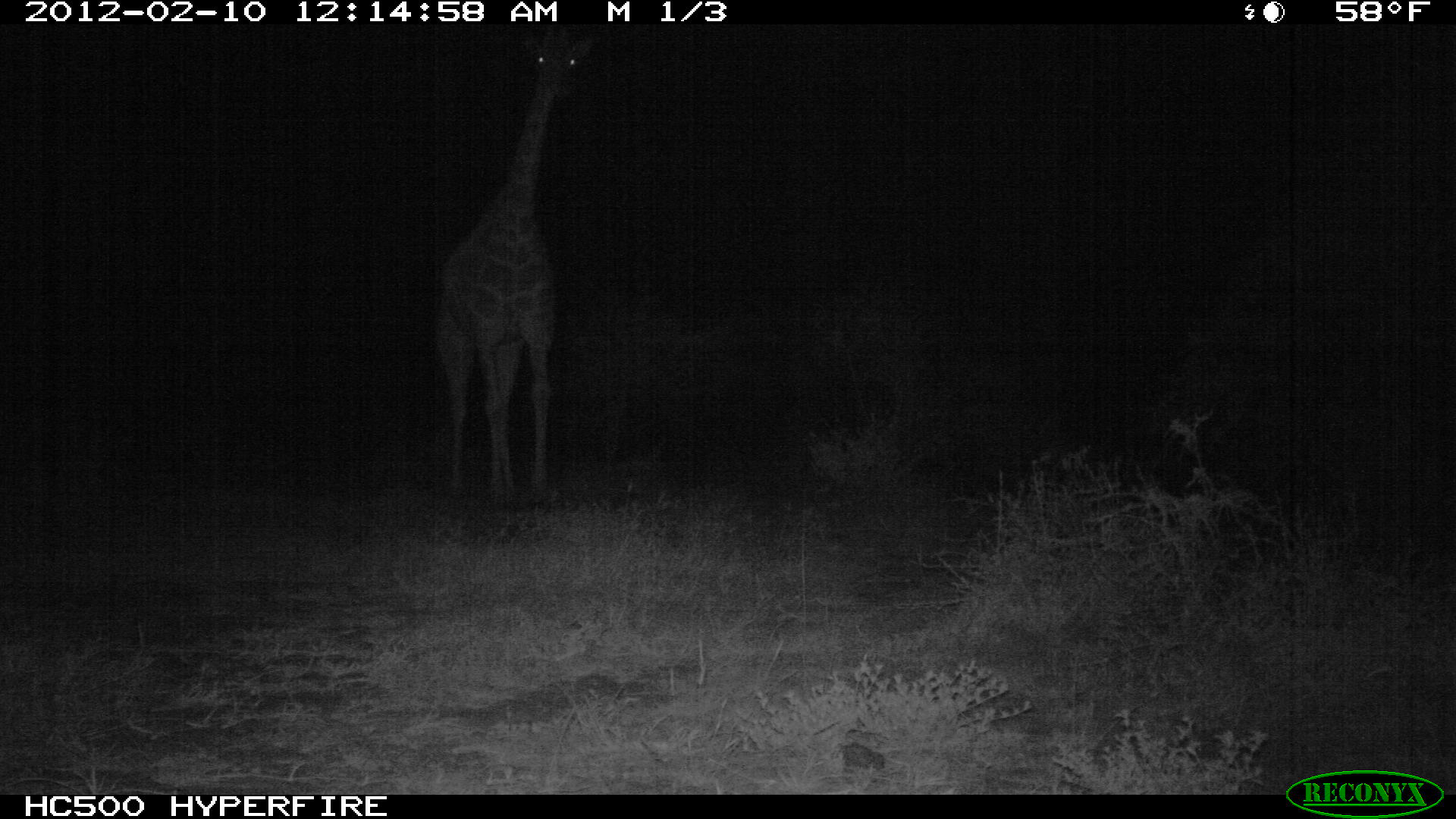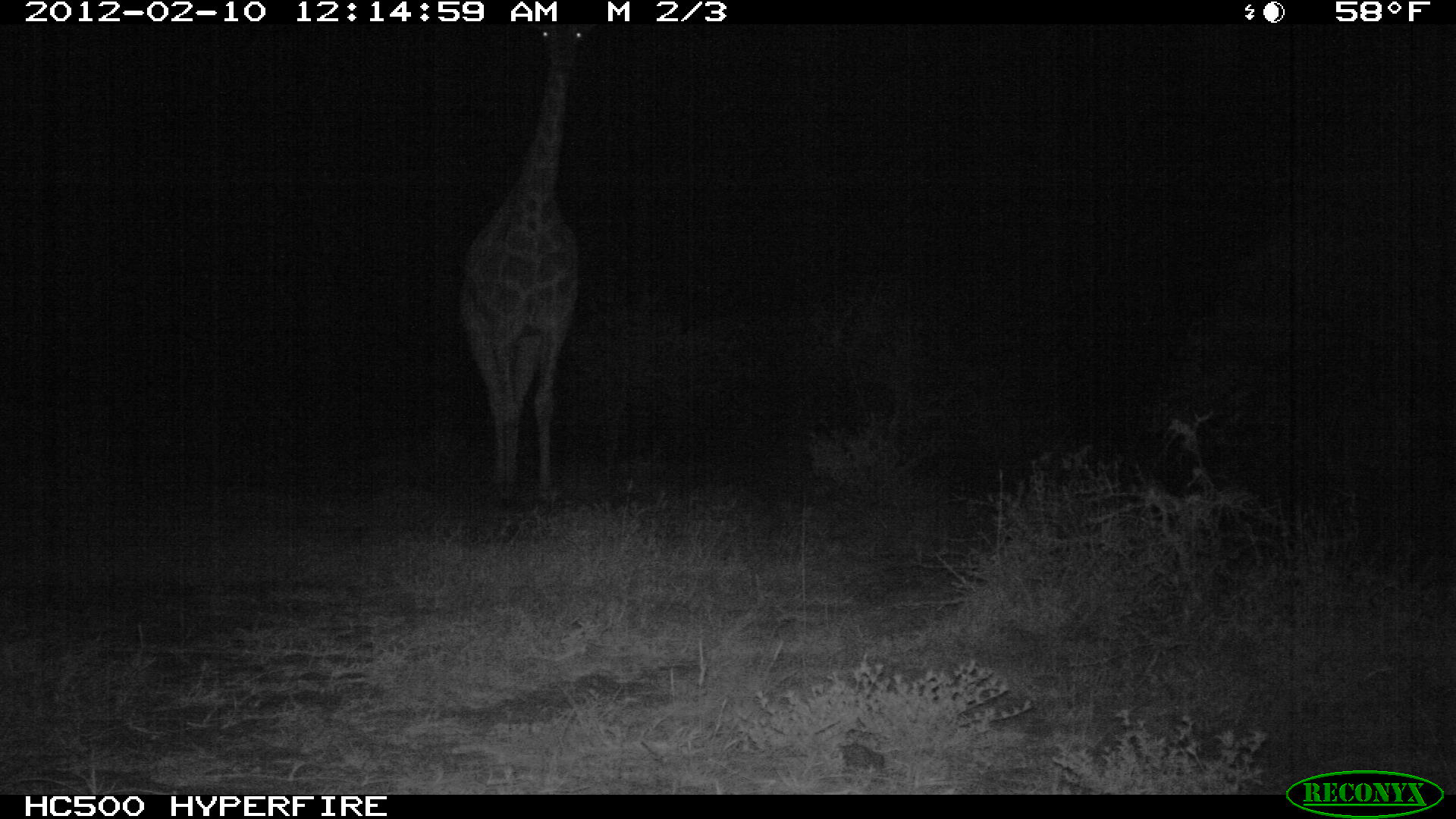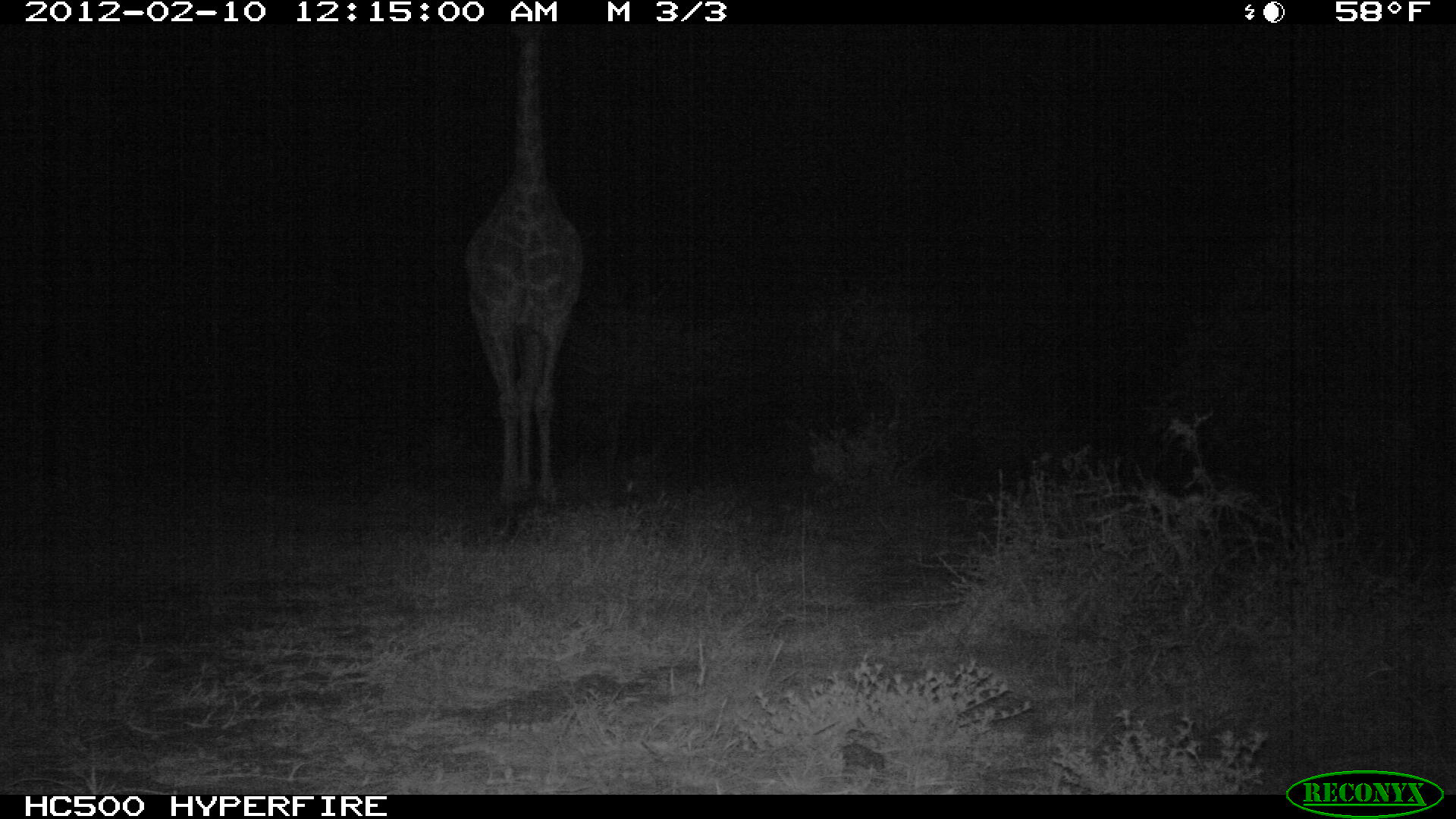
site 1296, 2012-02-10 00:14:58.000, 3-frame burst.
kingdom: Animalia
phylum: Chordata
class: Mammalia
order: Artiodactyla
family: Giraffidae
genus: Giraffa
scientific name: Giraffa camelopardalis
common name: giraffe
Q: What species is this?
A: Giraffa camelopardalis (giraffe).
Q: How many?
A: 1.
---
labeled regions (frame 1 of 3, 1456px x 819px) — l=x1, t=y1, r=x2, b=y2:
giraffa camelopardalis: l=432, t=23, r=594, b=510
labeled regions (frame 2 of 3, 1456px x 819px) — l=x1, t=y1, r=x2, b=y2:
giraffa camelopardalis: l=456, t=23, r=578, b=505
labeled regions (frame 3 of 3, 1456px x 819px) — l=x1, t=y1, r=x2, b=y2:
giraffa camelopardalis: l=466, t=21, r=583, b=507